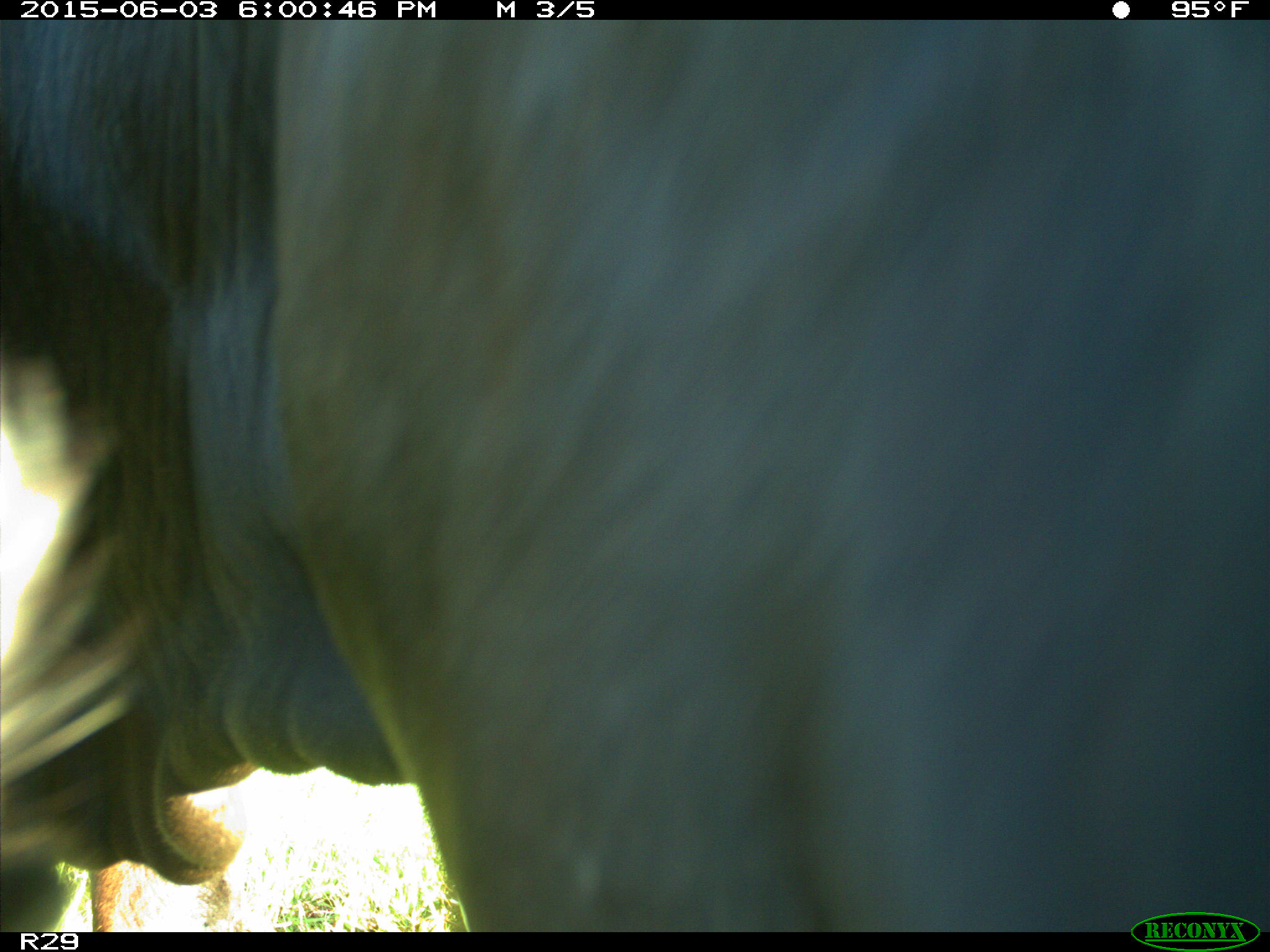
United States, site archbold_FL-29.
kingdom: Animalia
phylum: Chordata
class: Mammalia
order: Artiodactyla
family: Bovidae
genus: Bos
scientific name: Bos taurus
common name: domestic cow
Bos taurus (domestic cow).